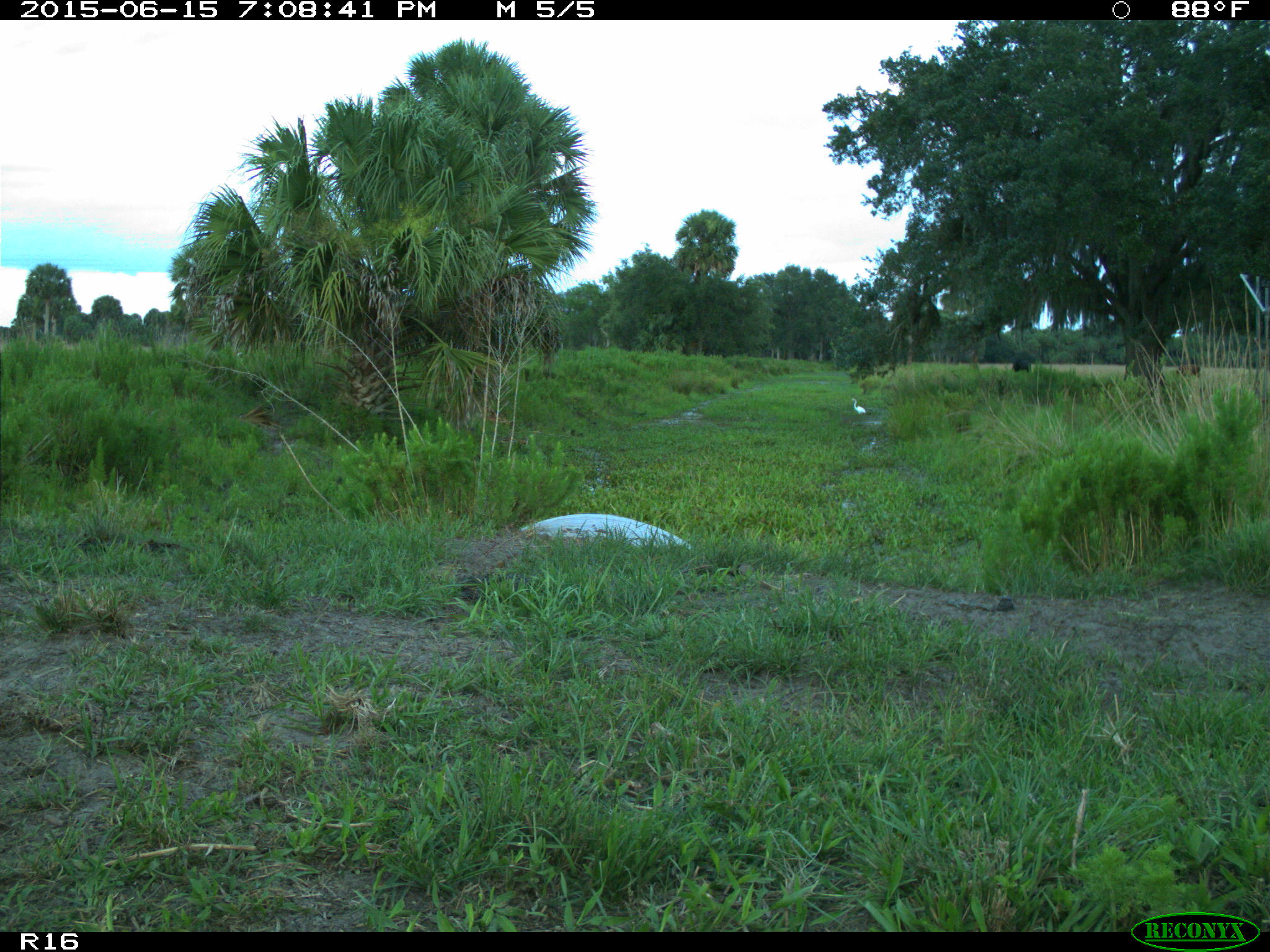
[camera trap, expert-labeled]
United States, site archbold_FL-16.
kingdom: Animalia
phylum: Chordata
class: Mammalia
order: Artiodactyla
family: Bovidae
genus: Bos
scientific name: Bos taurus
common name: domestic cow